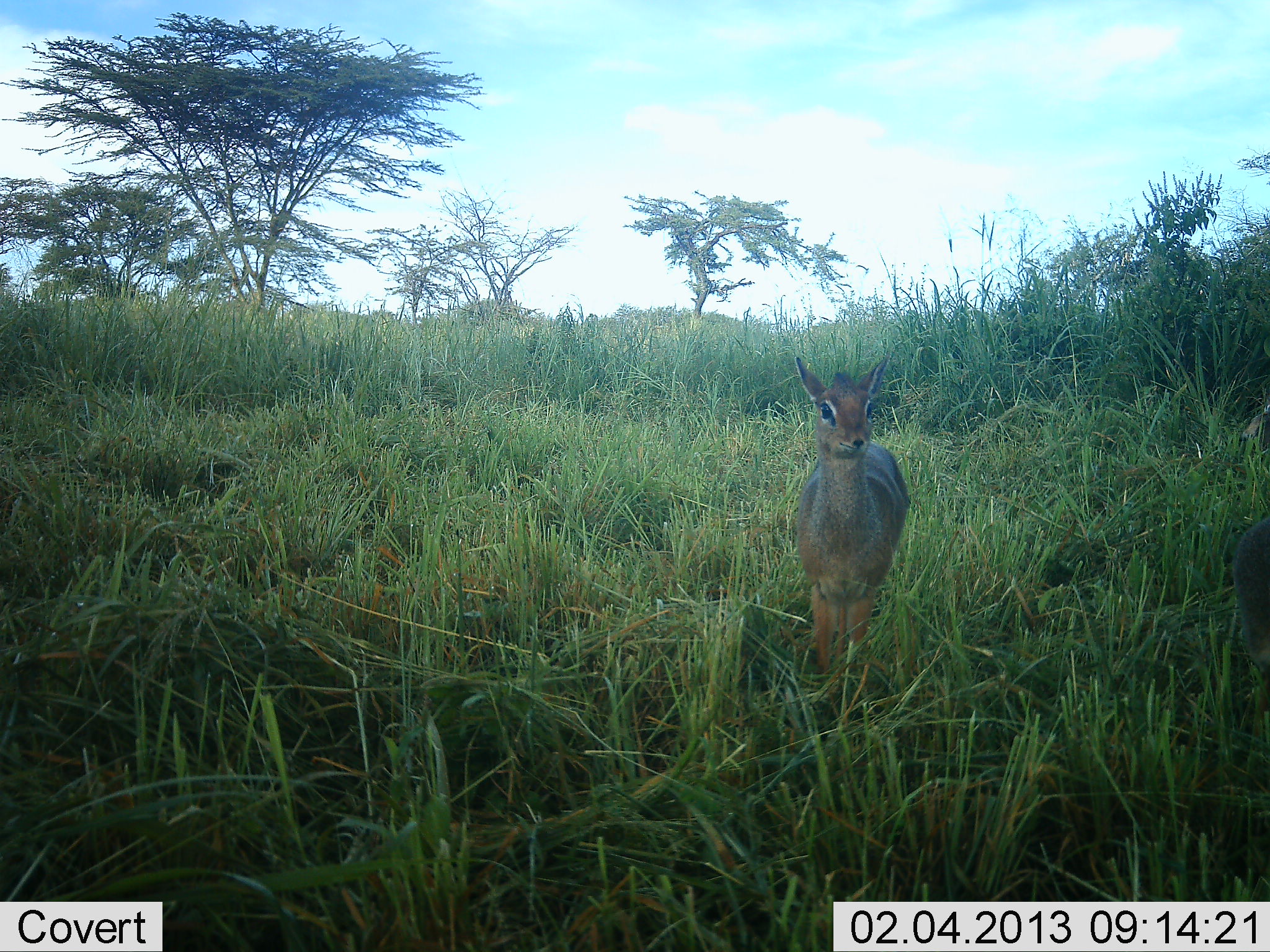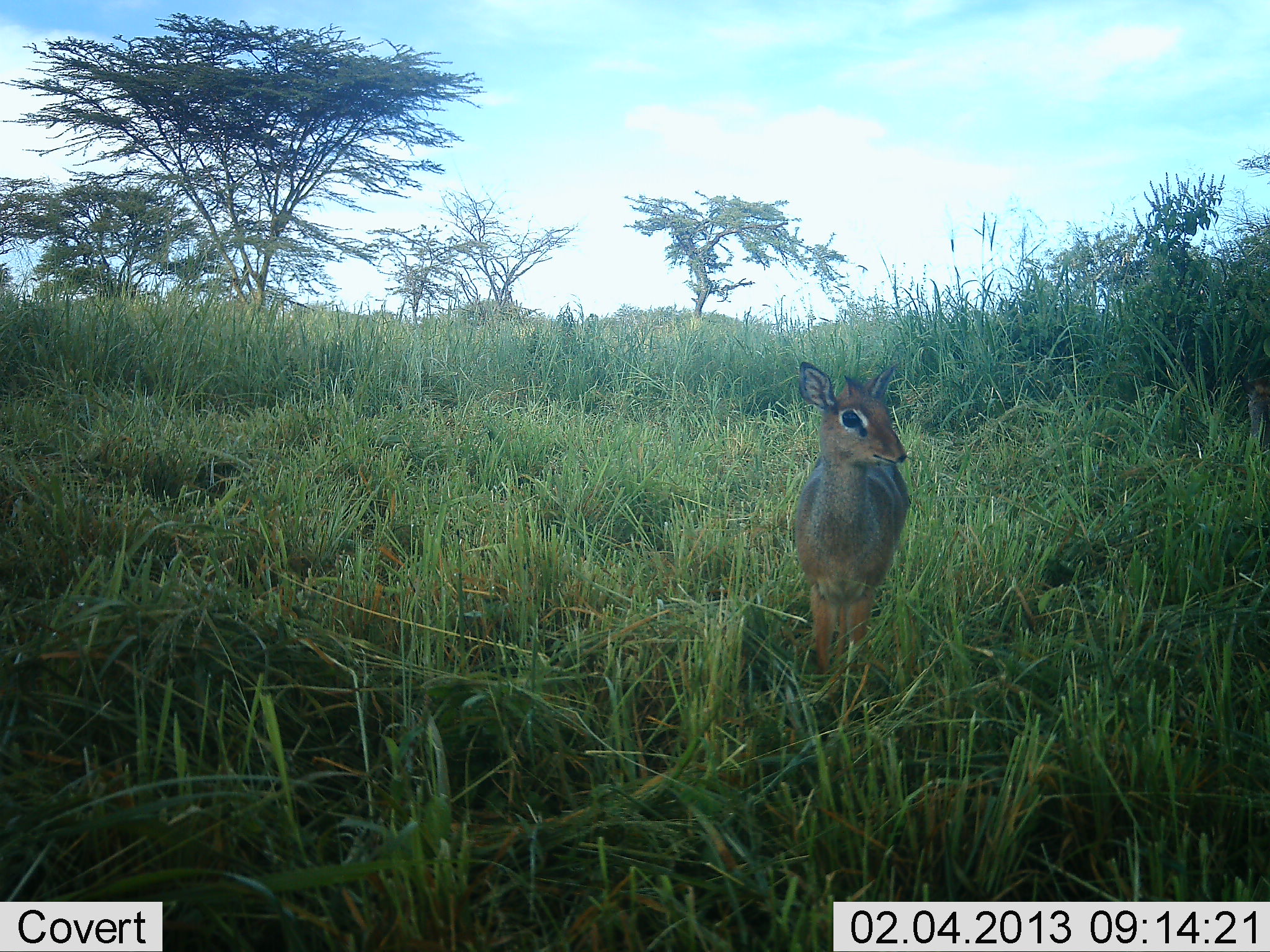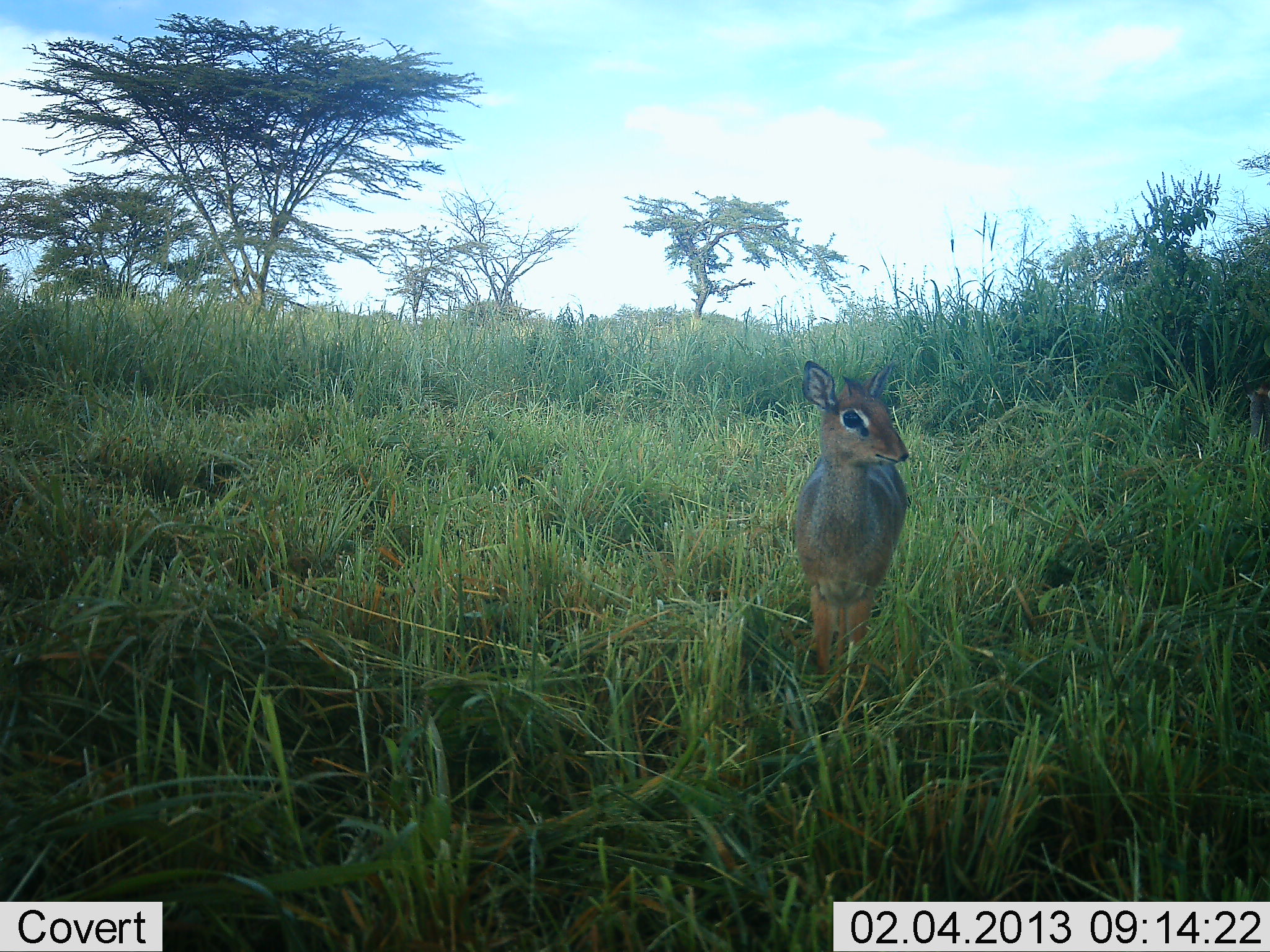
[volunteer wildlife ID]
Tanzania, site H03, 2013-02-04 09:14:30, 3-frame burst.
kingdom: Animalia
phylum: Chordata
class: Mammalia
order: Artiodactyla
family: Bovidae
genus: Madoqua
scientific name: Madoqua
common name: dikdik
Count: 1.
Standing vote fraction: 100%.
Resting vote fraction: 0%.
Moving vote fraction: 8%.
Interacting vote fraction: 4%.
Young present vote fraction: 4%.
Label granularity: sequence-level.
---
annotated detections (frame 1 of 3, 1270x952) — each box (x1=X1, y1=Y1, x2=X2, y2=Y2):
animal: (x1=789, y1=354, x2=911, y2=687); (x1=1230, y1=520, x2=1270, y2=674)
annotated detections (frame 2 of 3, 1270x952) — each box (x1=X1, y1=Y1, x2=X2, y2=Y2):
animal: (x1=792, y1=362, x2=914, y2=695)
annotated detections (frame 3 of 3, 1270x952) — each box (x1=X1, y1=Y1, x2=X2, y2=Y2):
animal: (x1=792, y1=362, x2=914, y2=695)